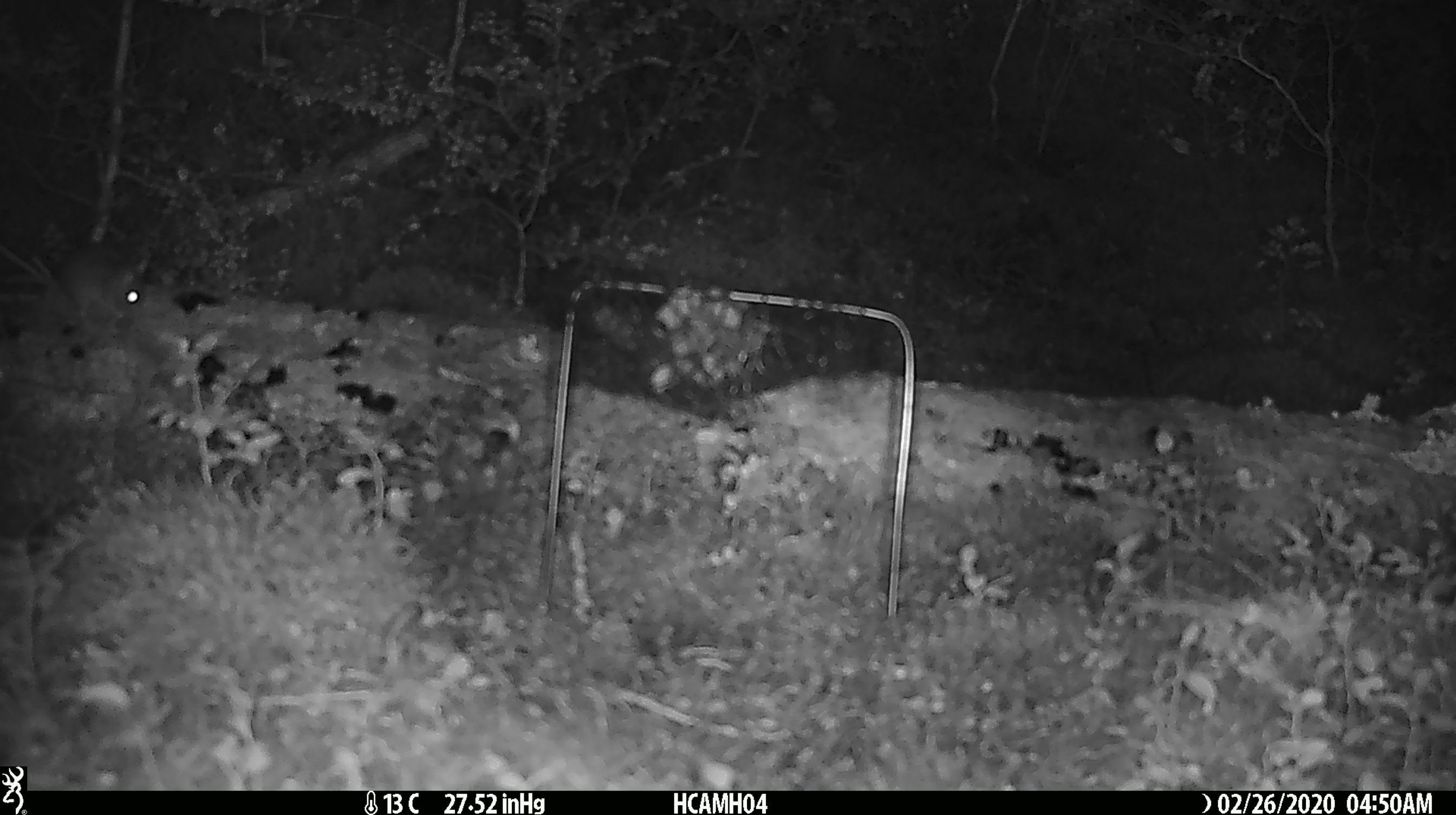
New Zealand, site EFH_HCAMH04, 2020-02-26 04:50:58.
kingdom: Animalia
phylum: Chordata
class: Mammalia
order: Rodentia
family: Muridae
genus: Mus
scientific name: Mus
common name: mouse